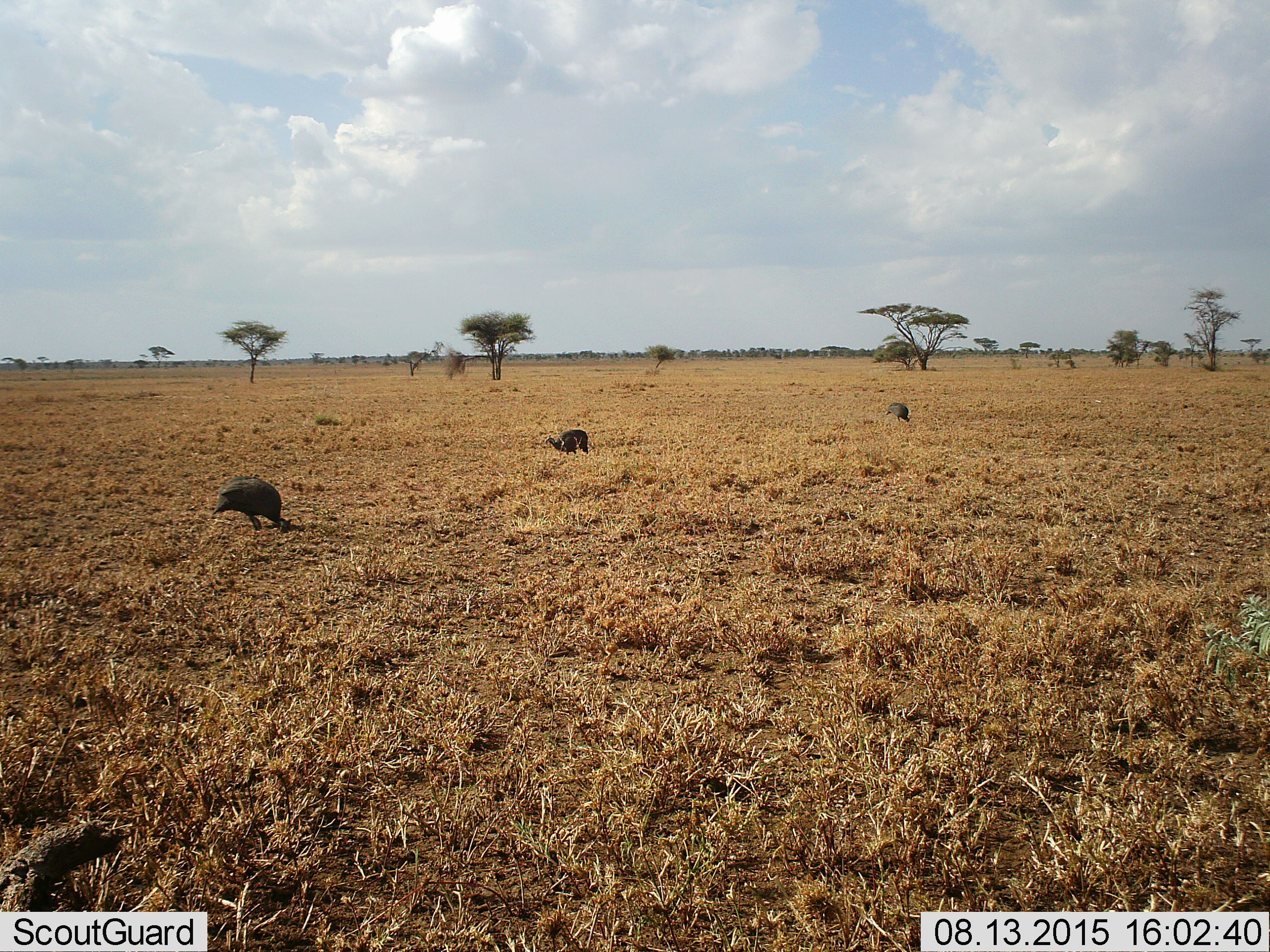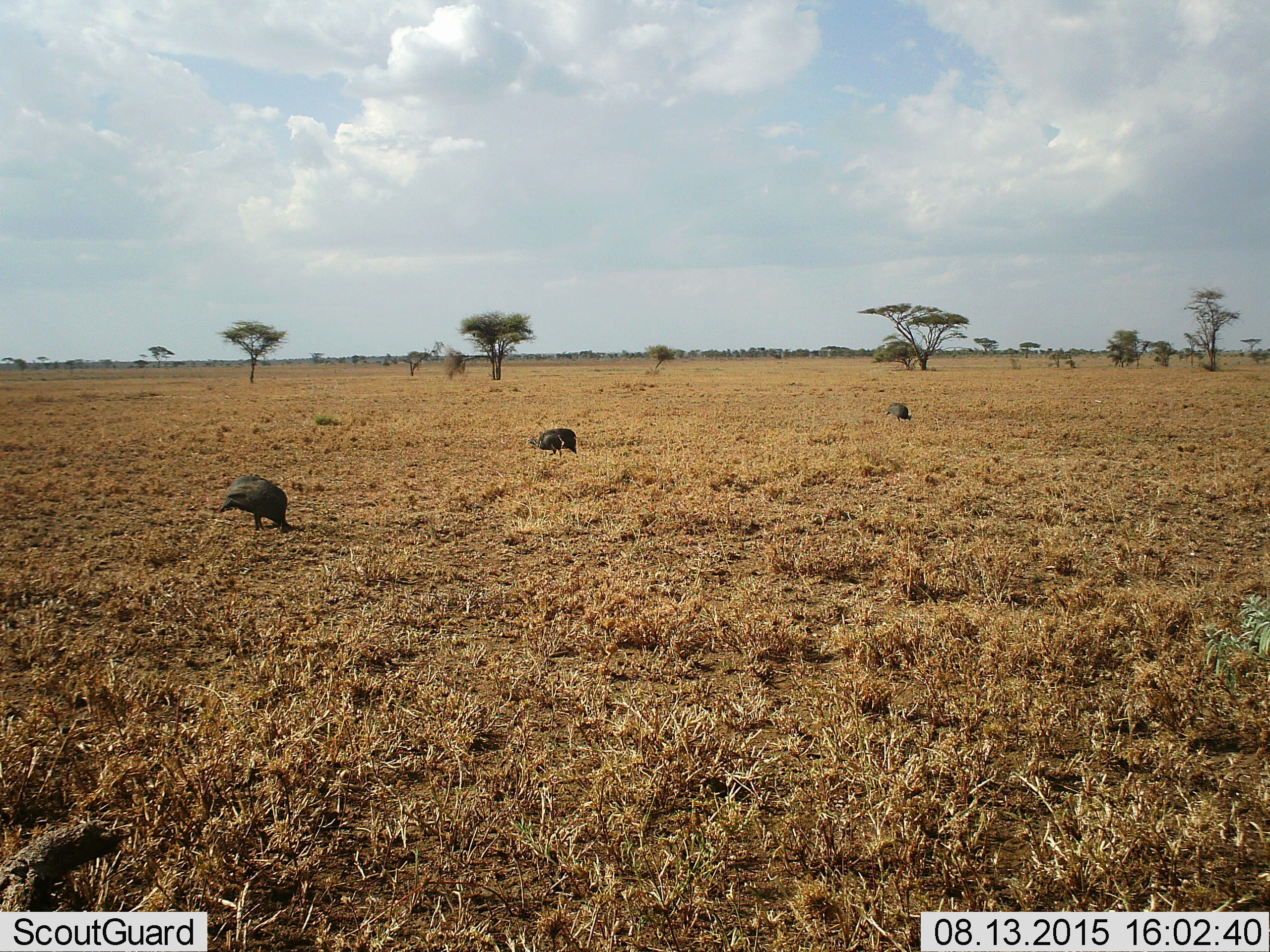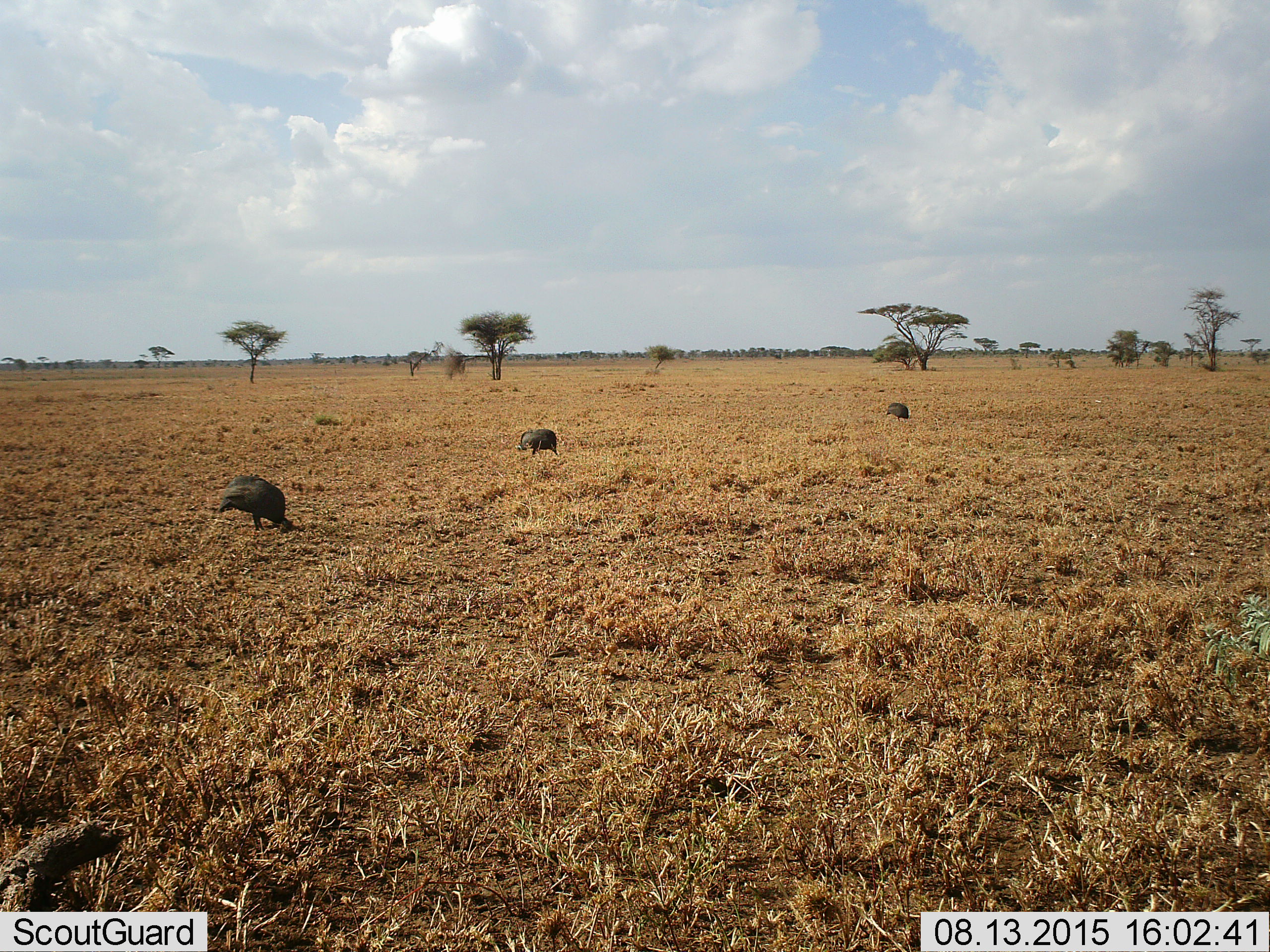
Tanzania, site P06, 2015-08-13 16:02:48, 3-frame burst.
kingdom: Animalia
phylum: Chordata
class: Aves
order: Galliformes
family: Numididae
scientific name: Numididae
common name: guinea fowl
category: guineafowl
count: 3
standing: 29%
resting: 0%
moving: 57%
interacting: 0%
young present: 0%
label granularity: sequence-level